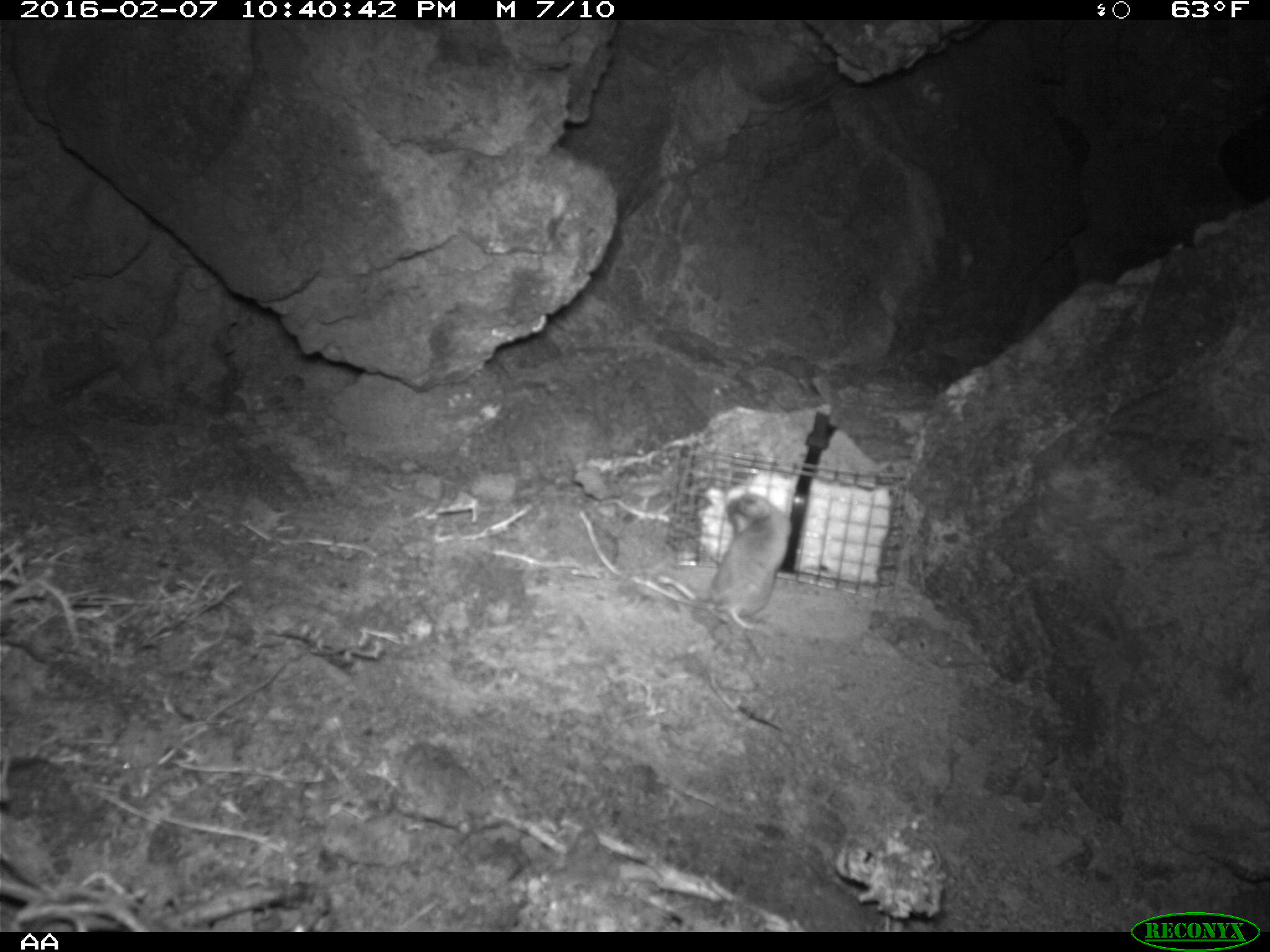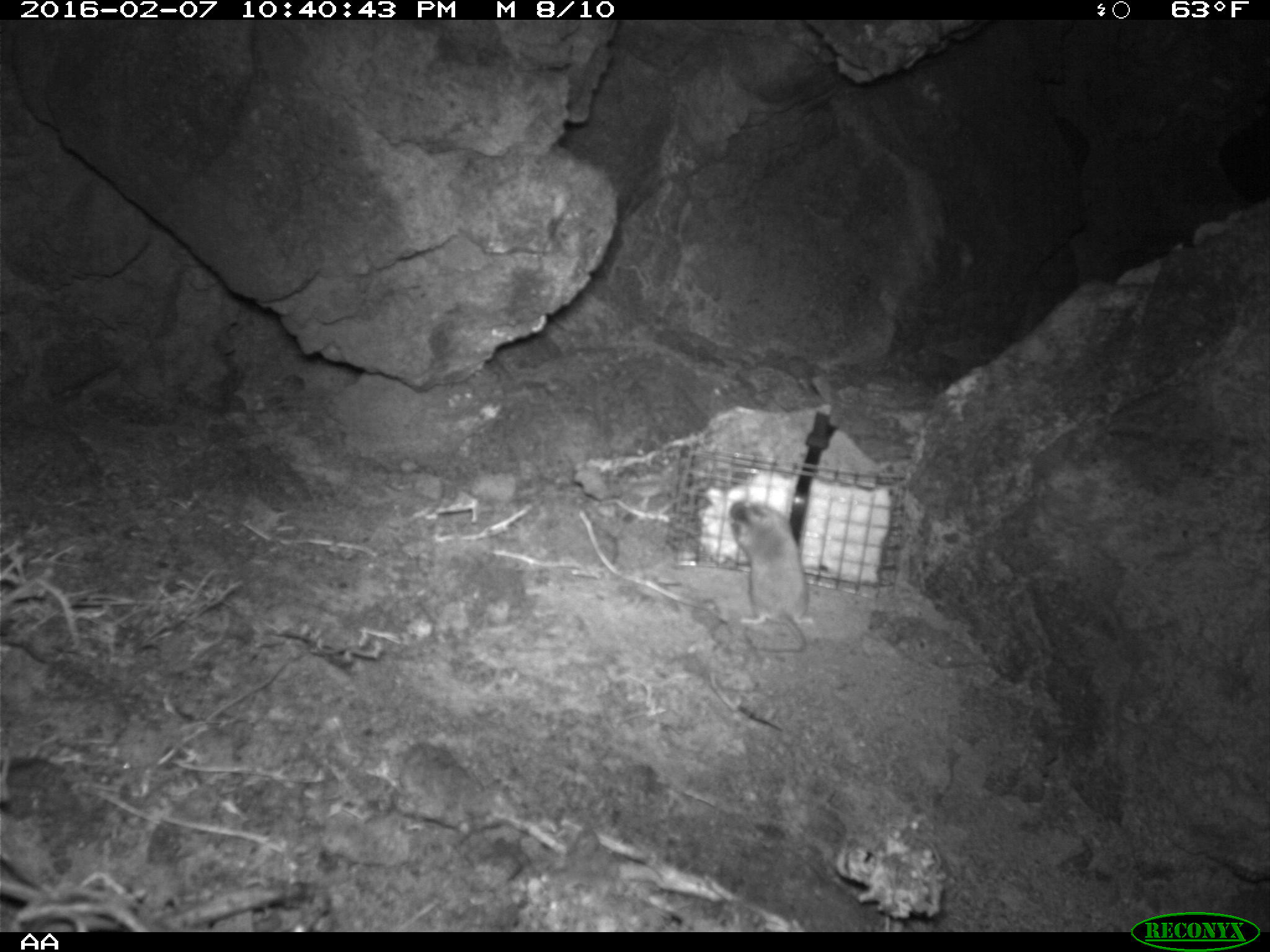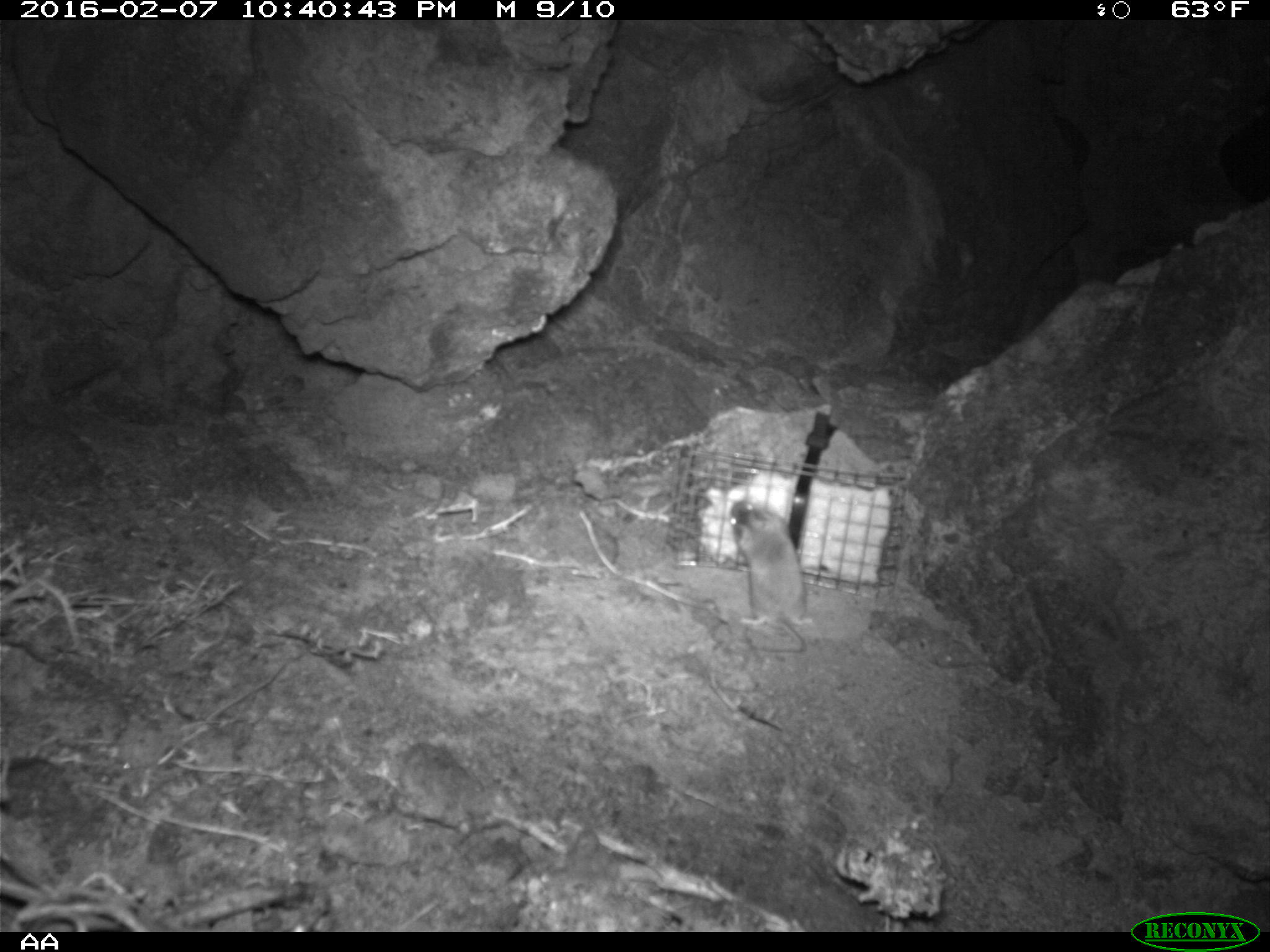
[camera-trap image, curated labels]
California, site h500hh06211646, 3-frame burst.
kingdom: Animalia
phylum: Chordata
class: Mammalia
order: Rodentia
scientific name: Rodentia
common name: rodent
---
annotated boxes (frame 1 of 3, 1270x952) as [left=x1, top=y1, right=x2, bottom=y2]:
rodent: [left=680, top=490, right=794, bottom=630]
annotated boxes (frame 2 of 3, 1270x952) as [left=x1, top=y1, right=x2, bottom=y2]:
rodent: [left=726, top=499, right=811, bottom=651]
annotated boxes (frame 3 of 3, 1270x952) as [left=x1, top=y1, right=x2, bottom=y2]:
rodent: [left=727, top=500, right=811, bottom=654]